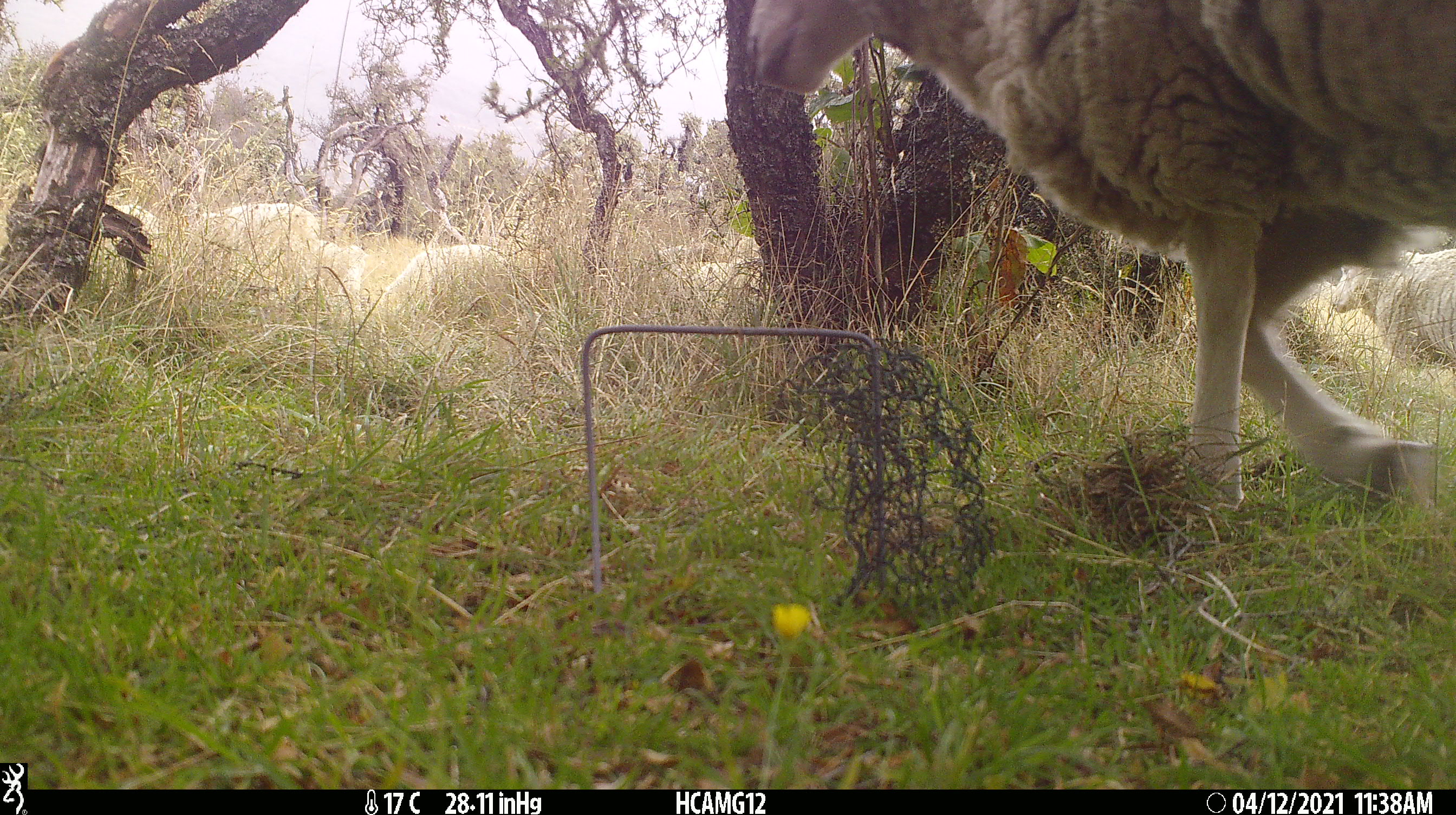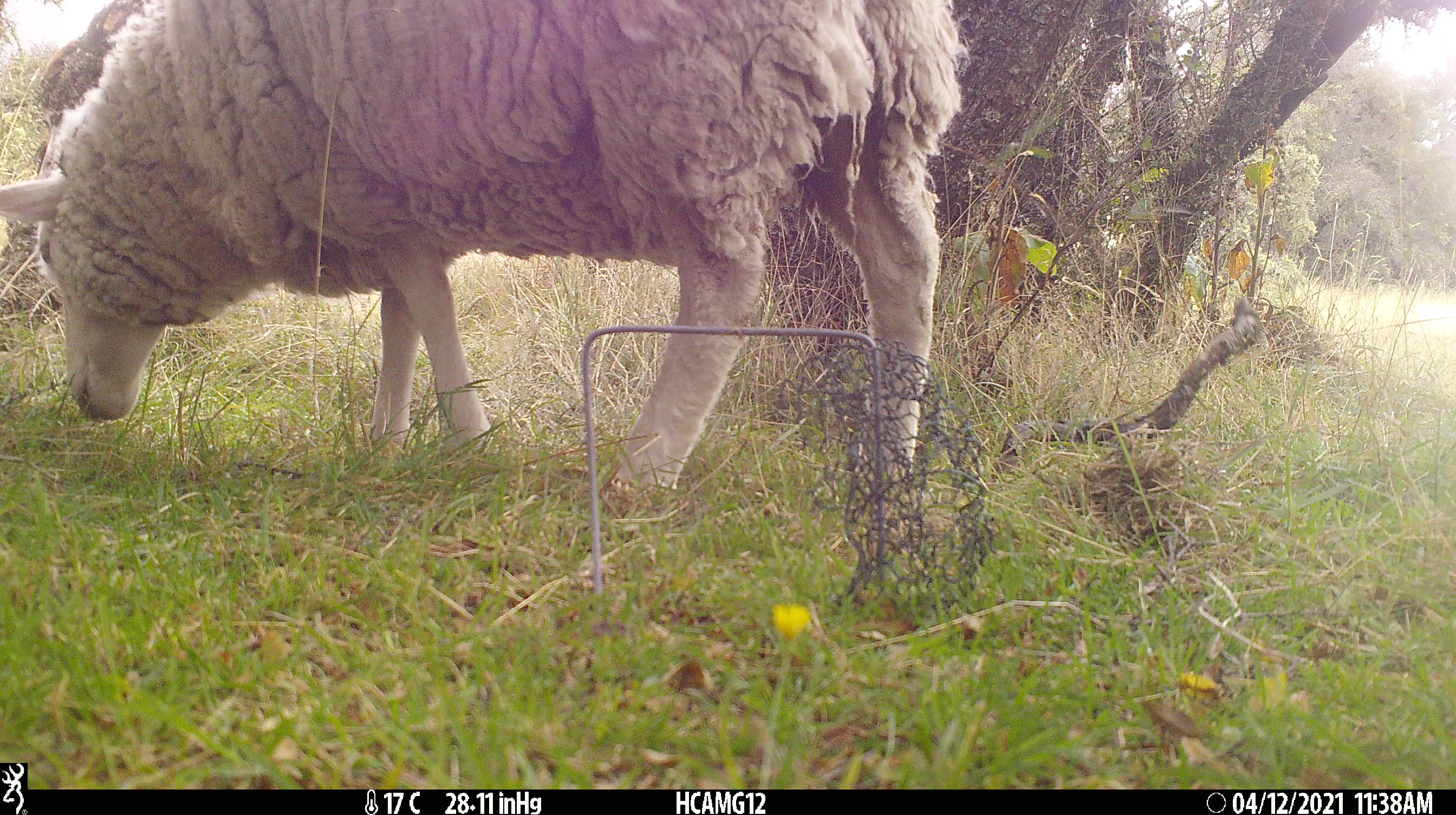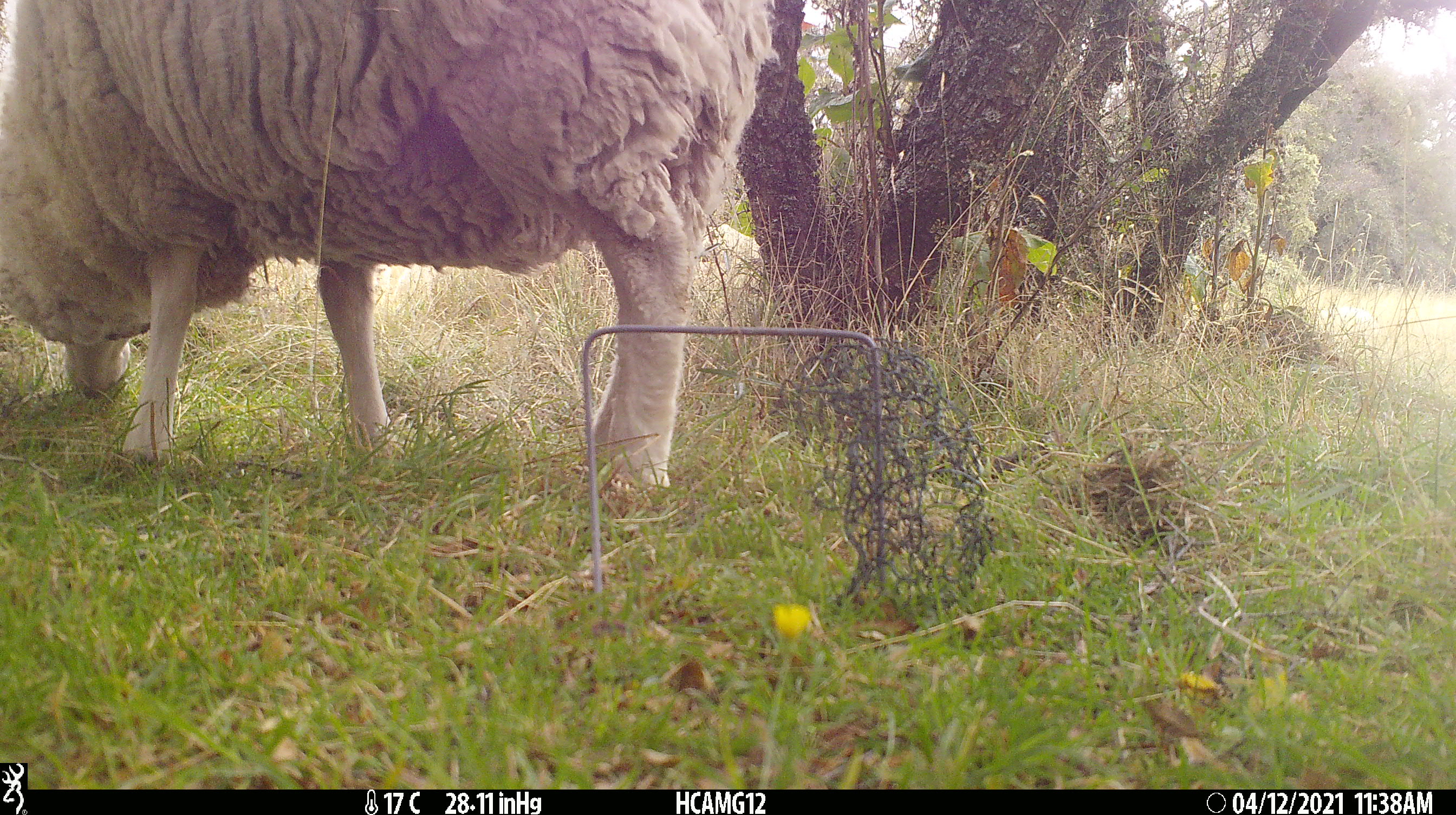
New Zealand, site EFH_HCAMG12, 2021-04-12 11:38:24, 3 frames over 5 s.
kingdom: Animalia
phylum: Chordata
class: Mammalia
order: Artiodactyla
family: Bovidae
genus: Ovis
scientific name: Ovis aries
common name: domestic sheep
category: sheep